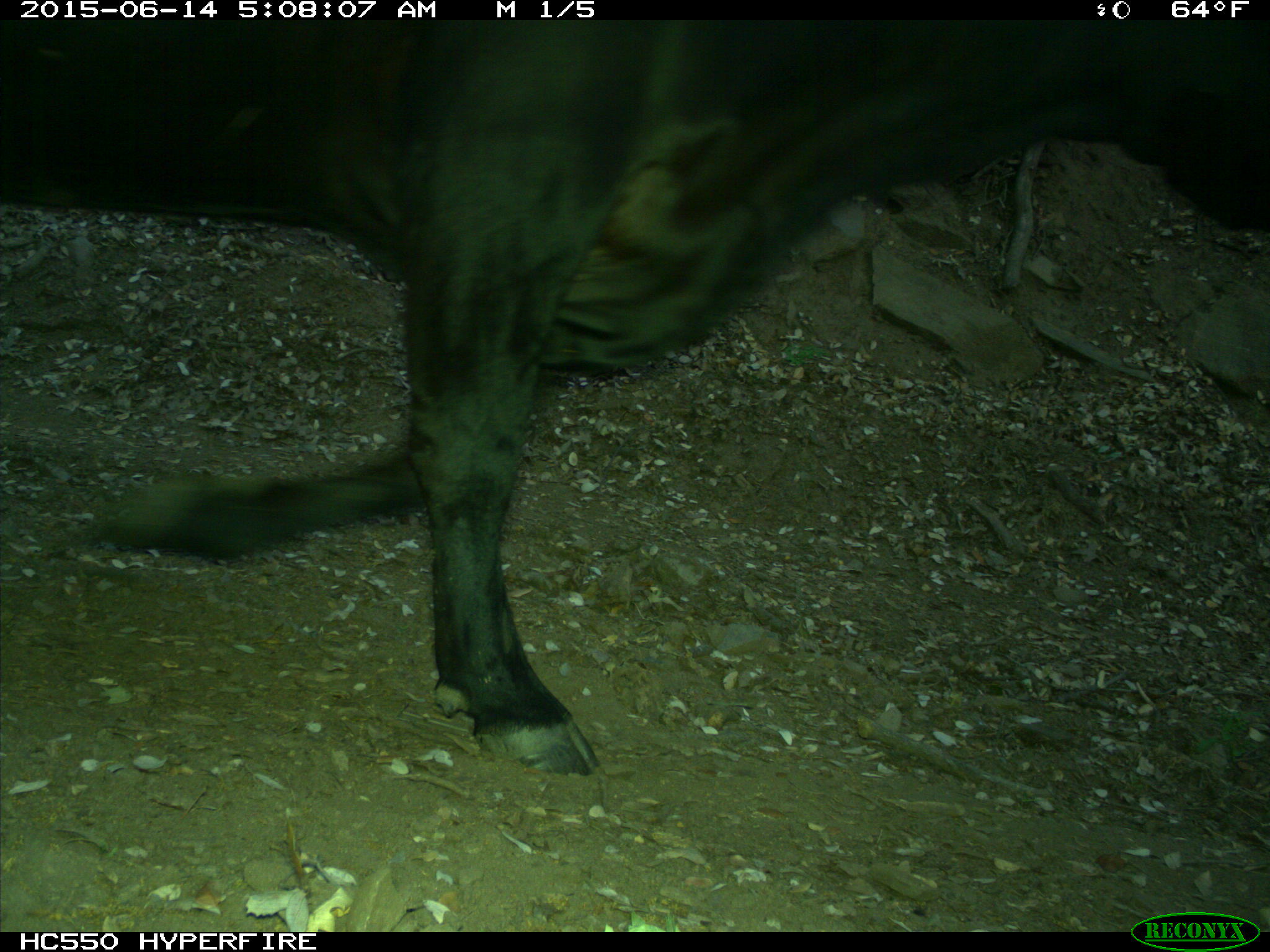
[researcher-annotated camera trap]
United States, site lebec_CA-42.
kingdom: Animalia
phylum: Chordata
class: Mammalia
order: Artiodactyla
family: Bovidae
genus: Bos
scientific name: Bos taurus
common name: domestic cow